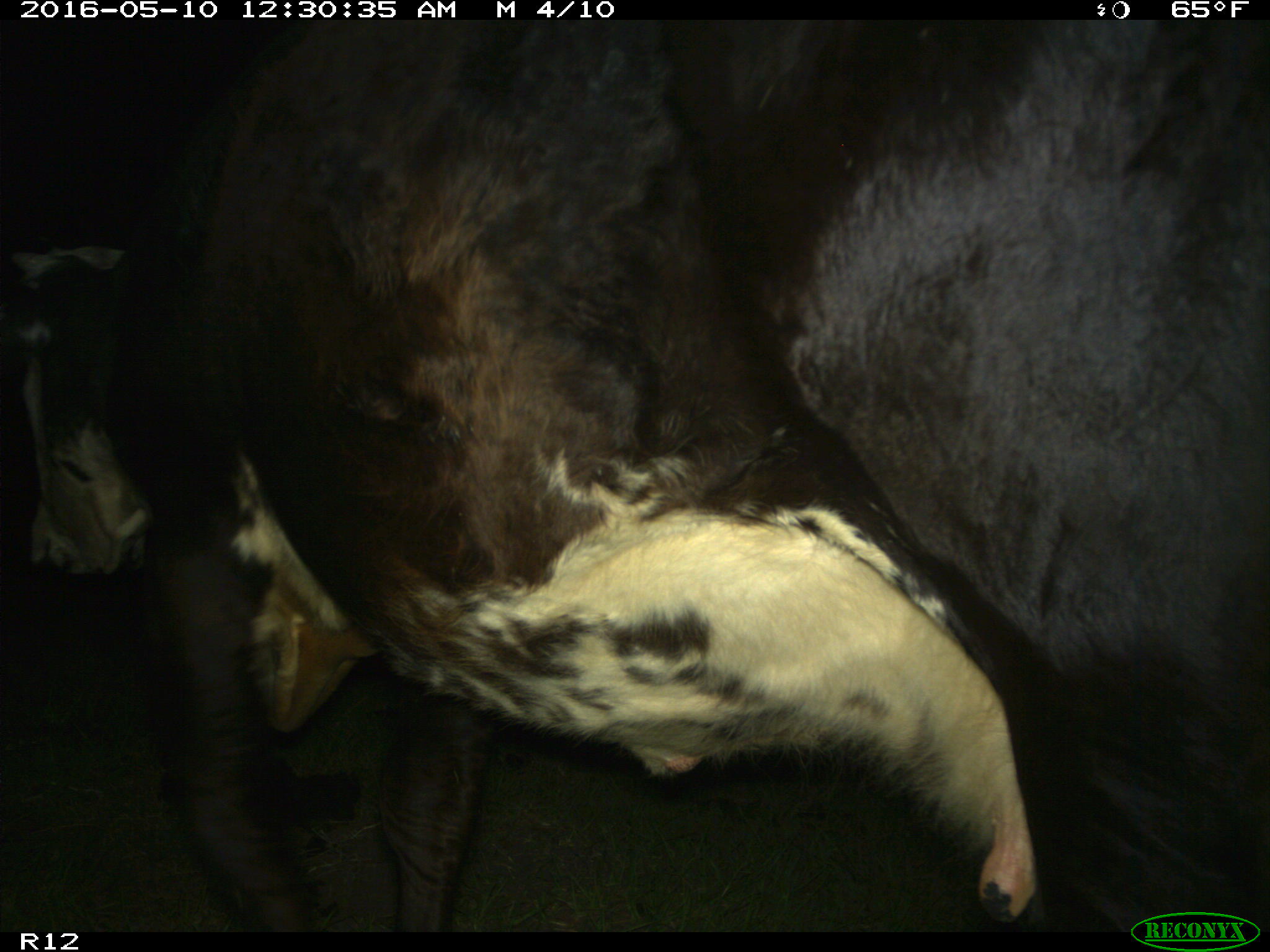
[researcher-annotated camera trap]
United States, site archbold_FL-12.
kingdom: Animalia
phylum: Chordata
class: Mammalia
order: Artiodactyla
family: Bovidae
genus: Bos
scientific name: Bos taurus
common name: domestic cow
Bos taurus (domestic cow).